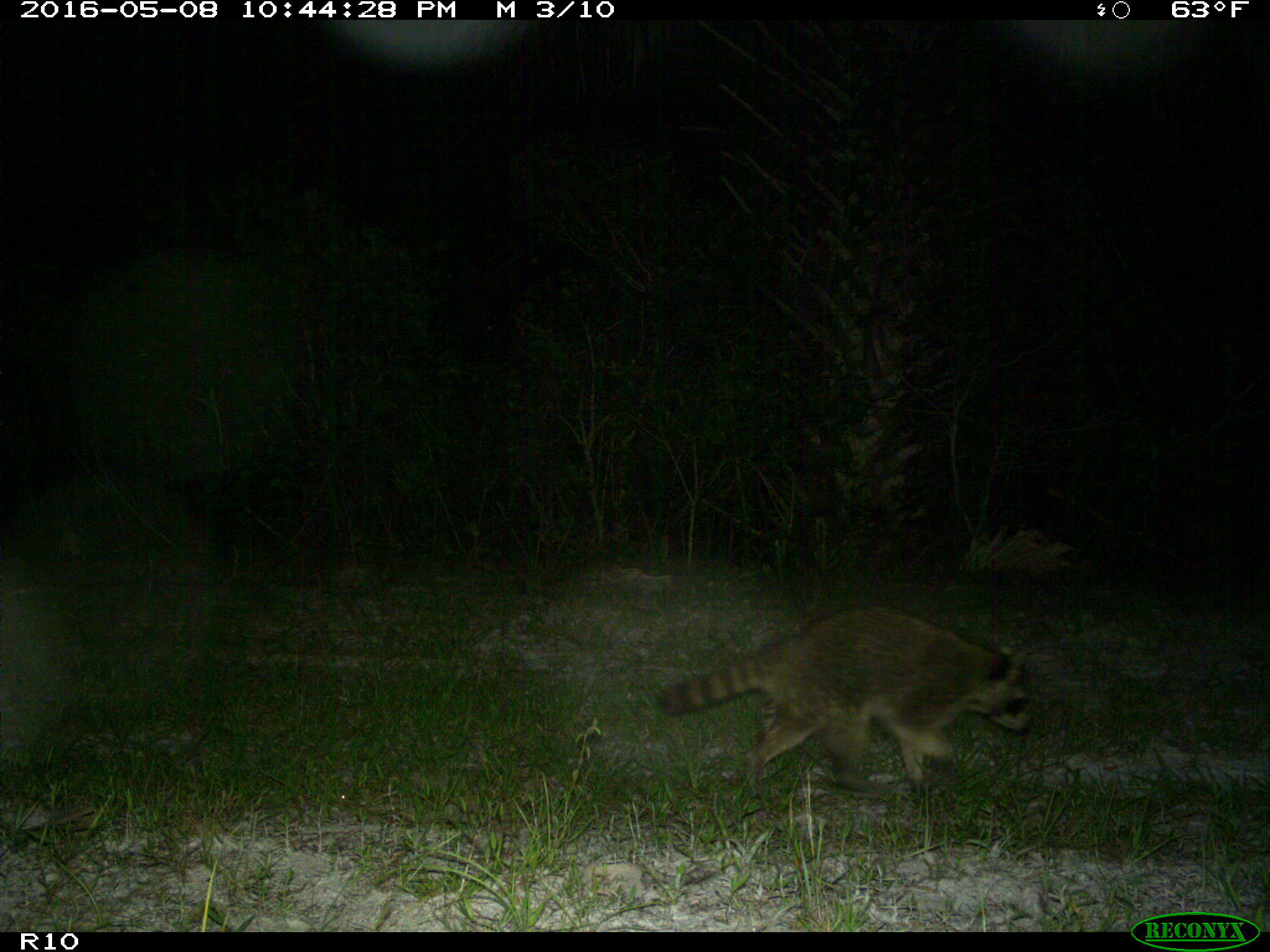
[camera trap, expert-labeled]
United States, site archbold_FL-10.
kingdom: Animalia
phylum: Chordata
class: Mammalia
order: Carnivora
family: Procyonidae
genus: Procyon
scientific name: Procyon lotor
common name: common raccoon